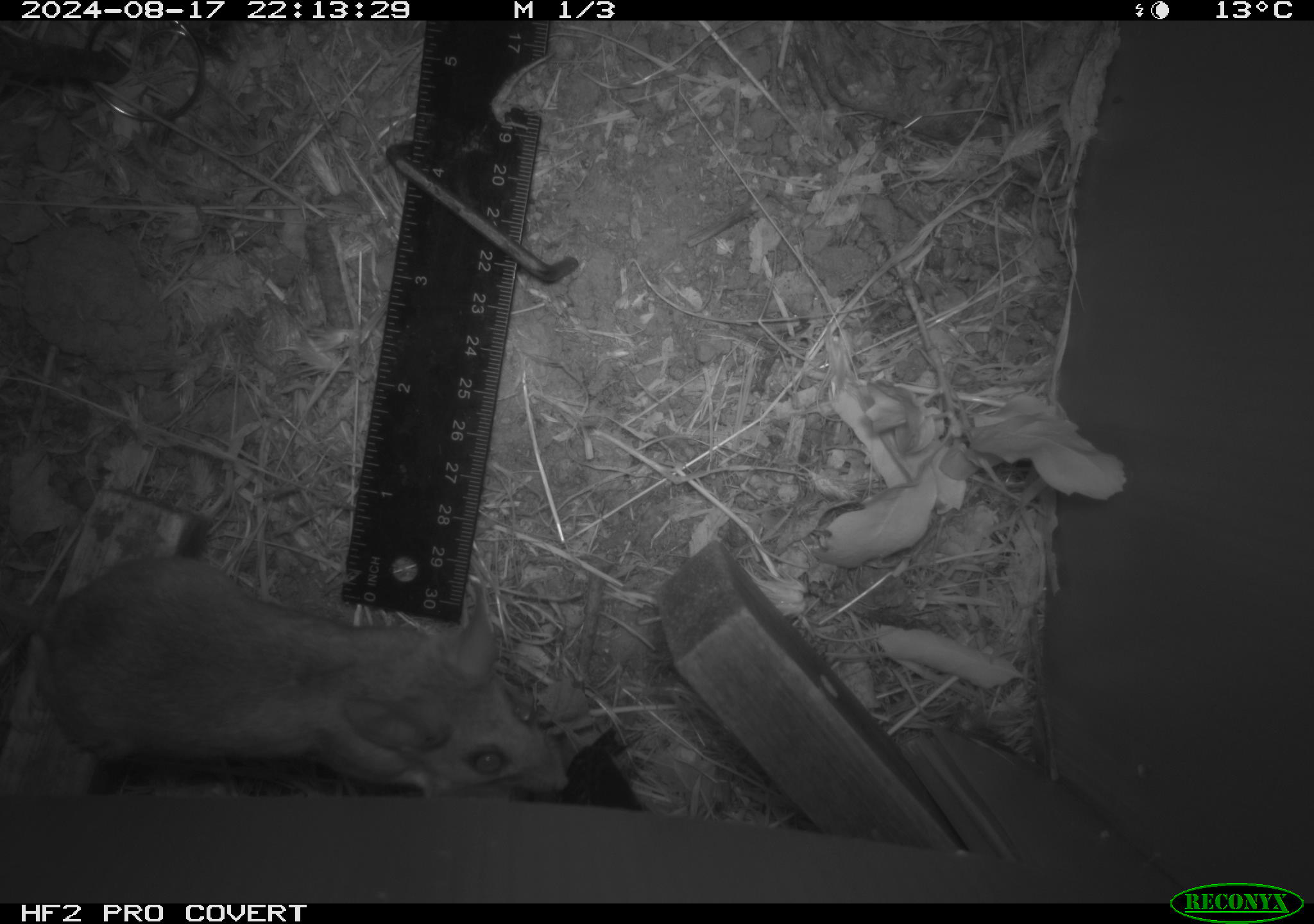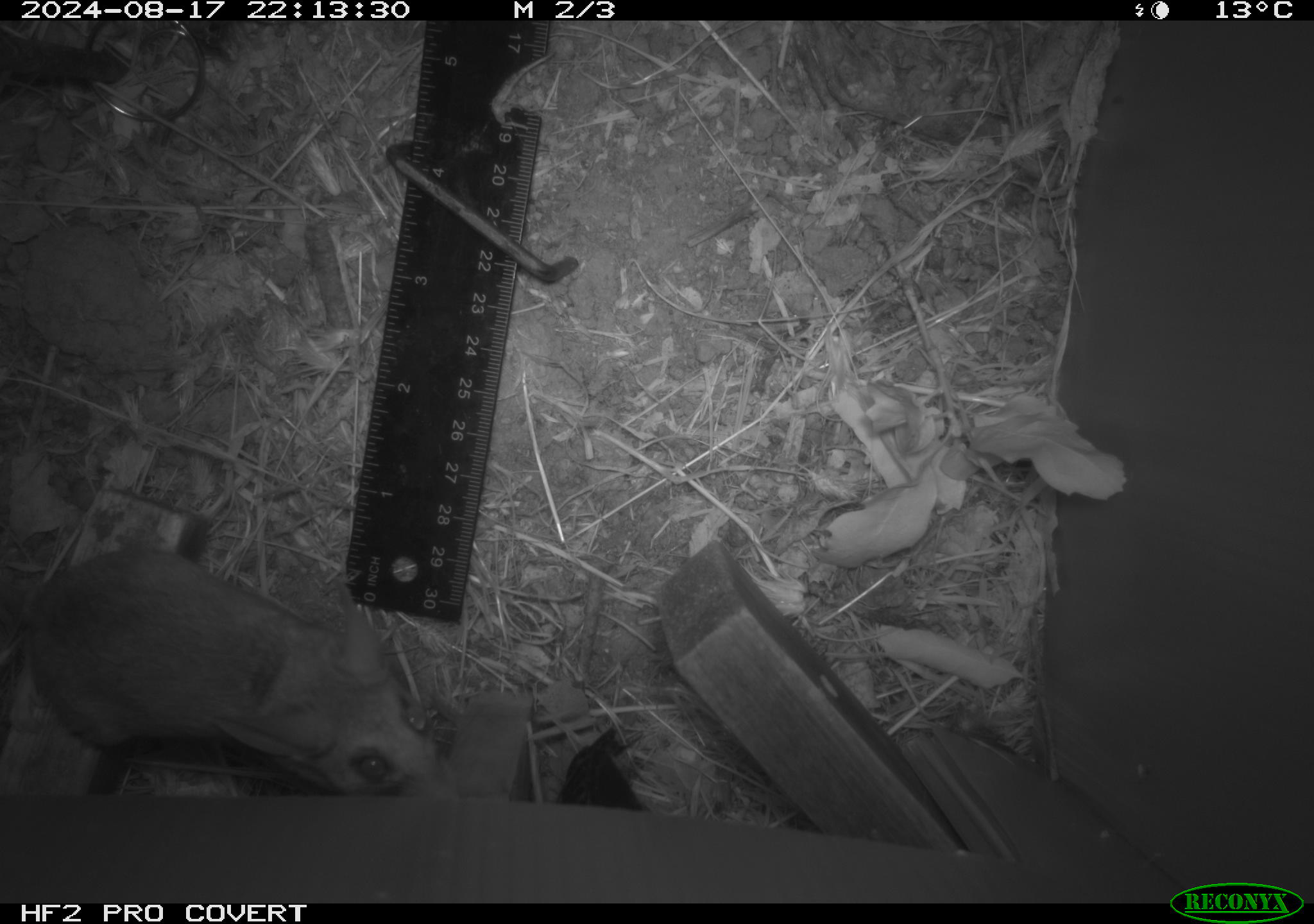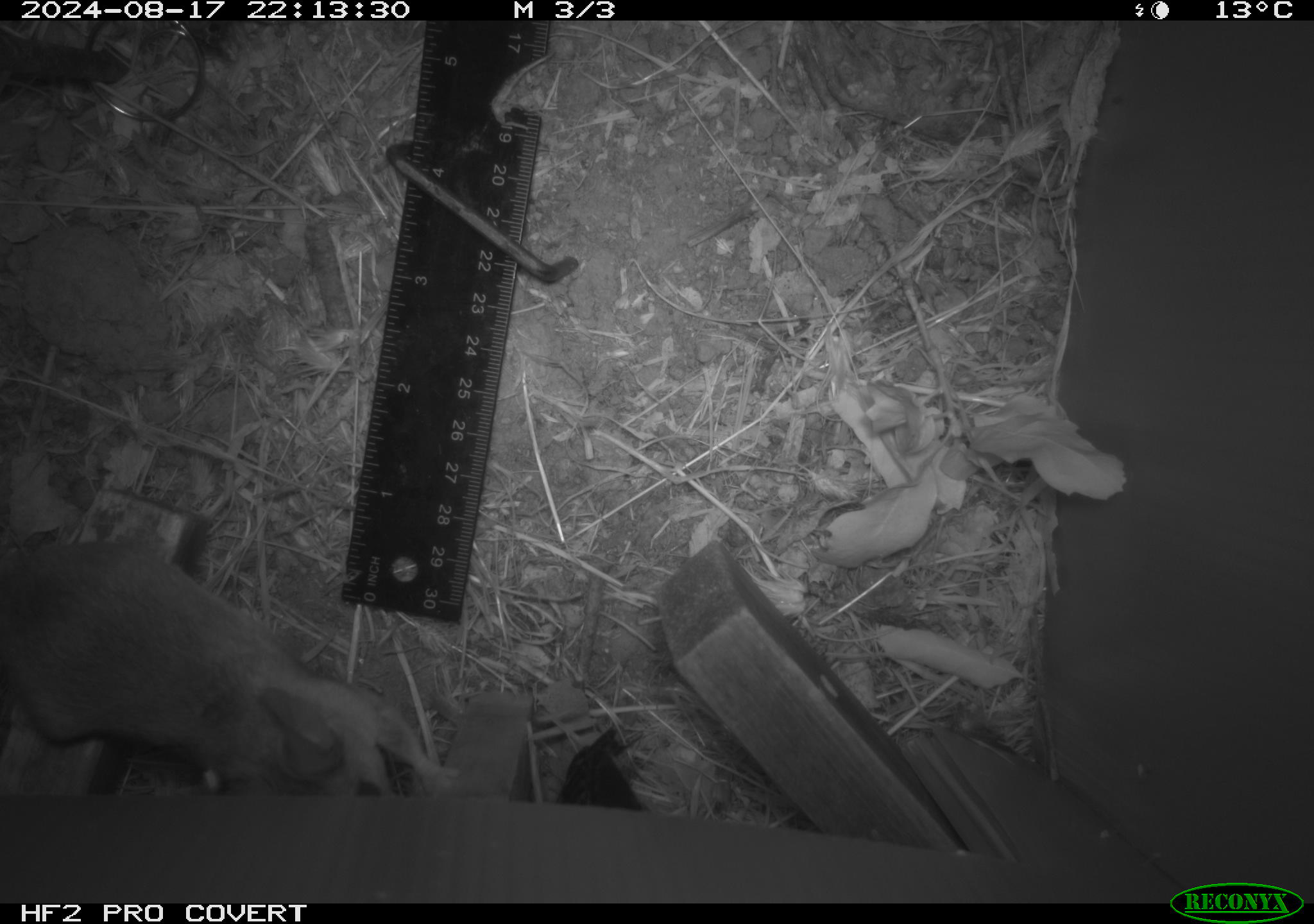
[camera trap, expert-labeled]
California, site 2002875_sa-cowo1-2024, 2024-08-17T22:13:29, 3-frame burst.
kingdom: Animalia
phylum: Chordata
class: Mammalia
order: Rodentia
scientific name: Rodentia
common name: rodent